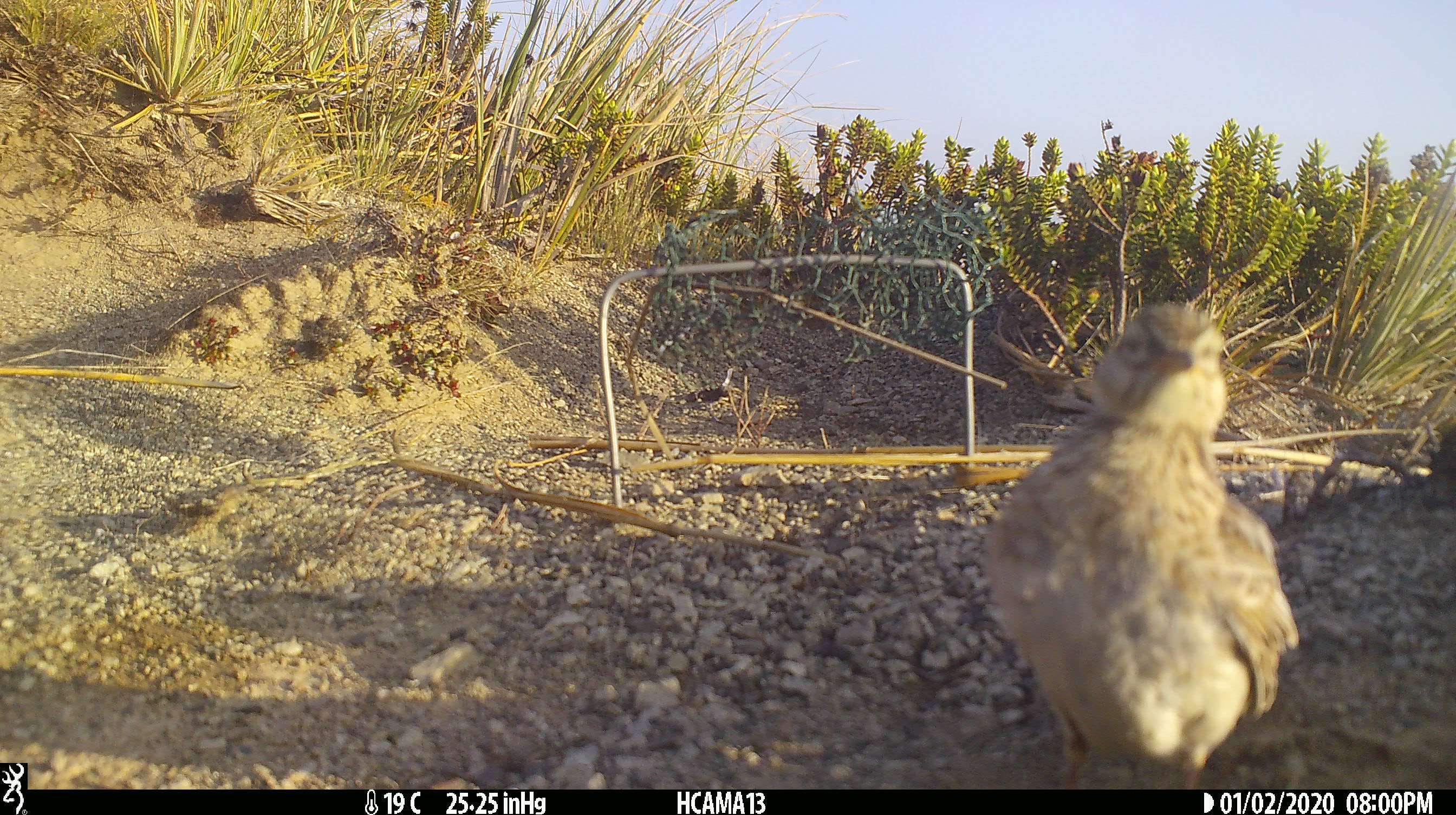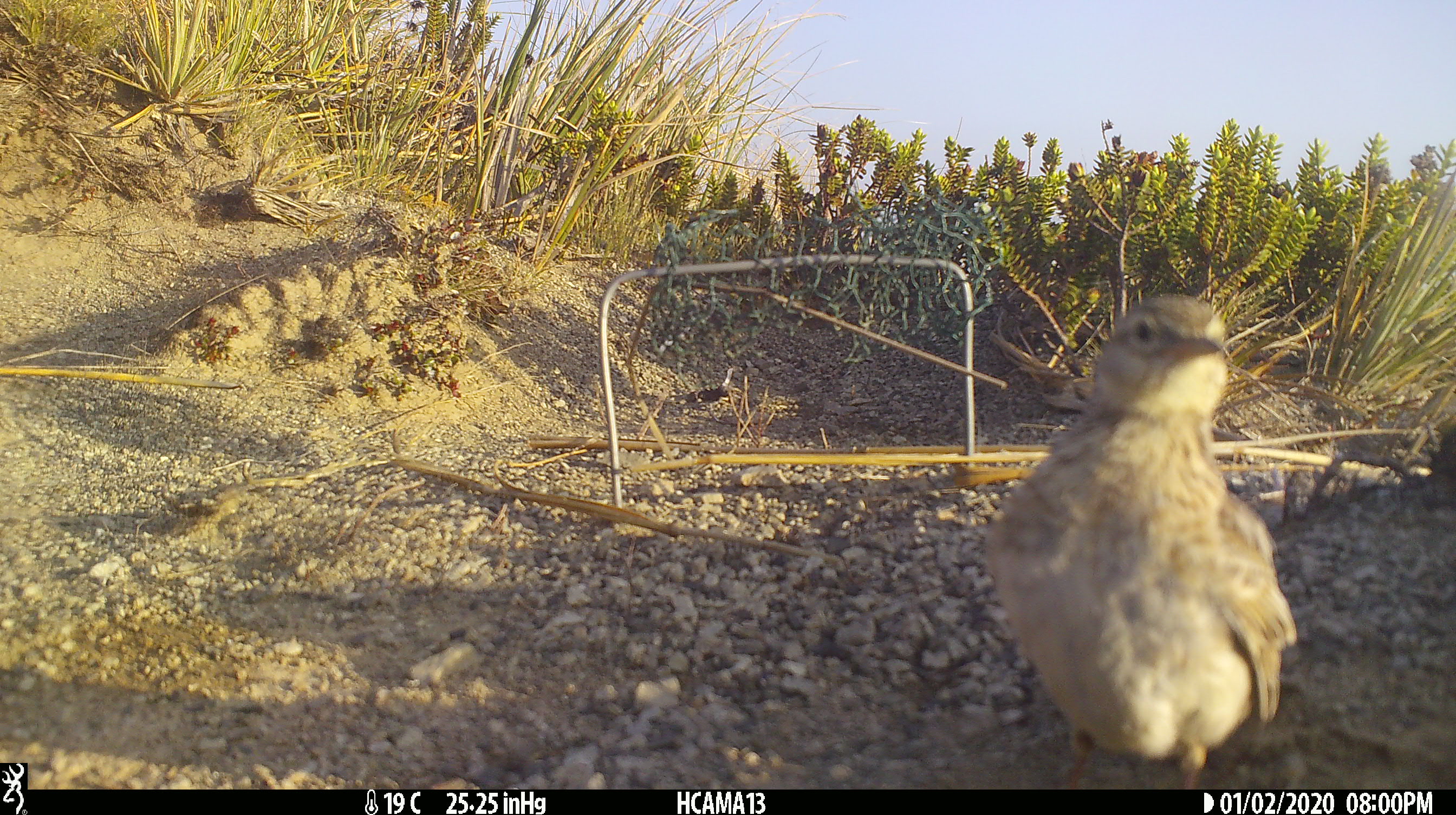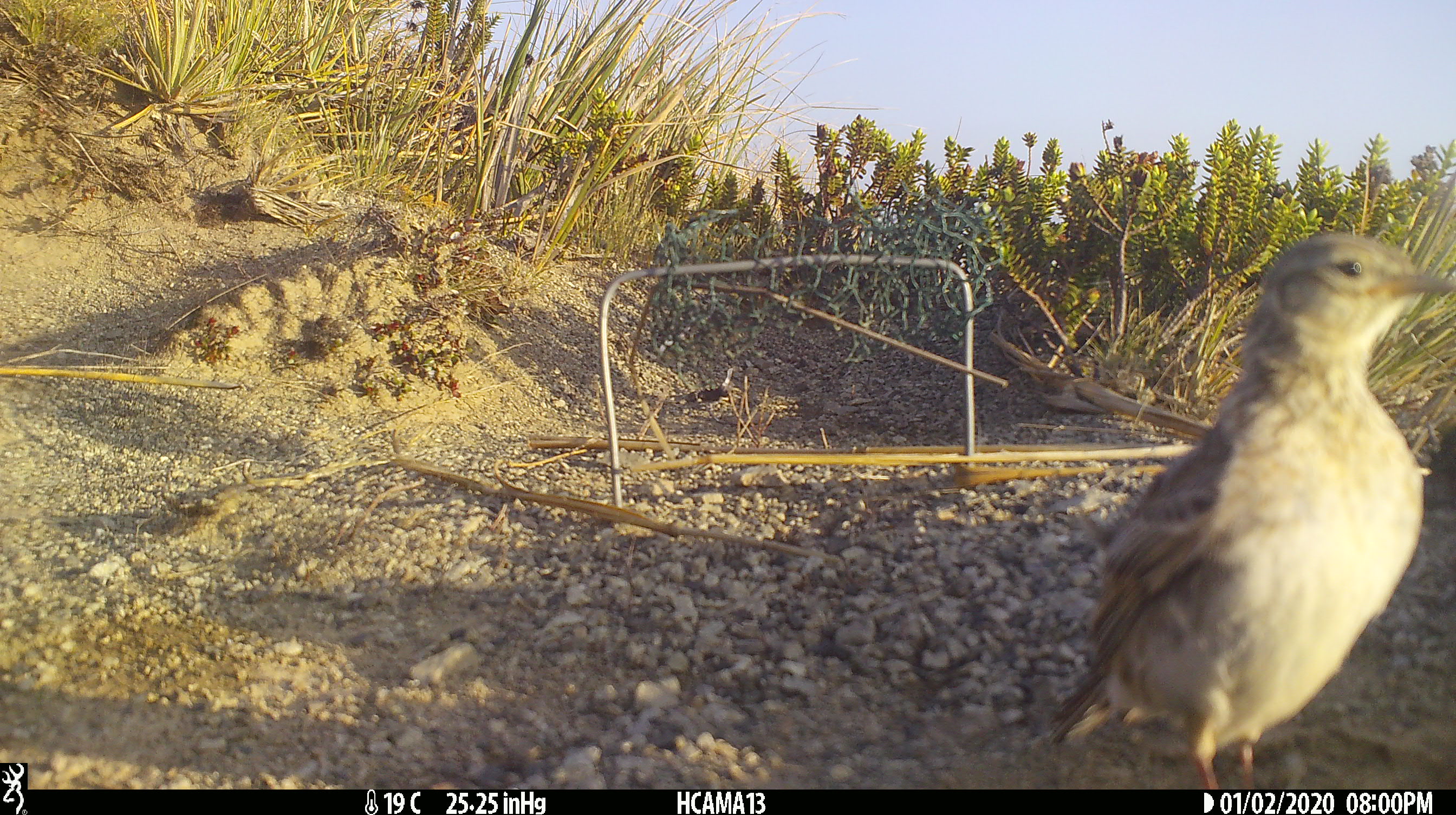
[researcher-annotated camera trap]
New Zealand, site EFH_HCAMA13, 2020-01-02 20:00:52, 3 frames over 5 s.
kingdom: Animalia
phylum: Chordata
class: Aves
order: Passeriformes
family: Motacillidae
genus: Anthus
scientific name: Anthus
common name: pipit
Pipit (Anthus).